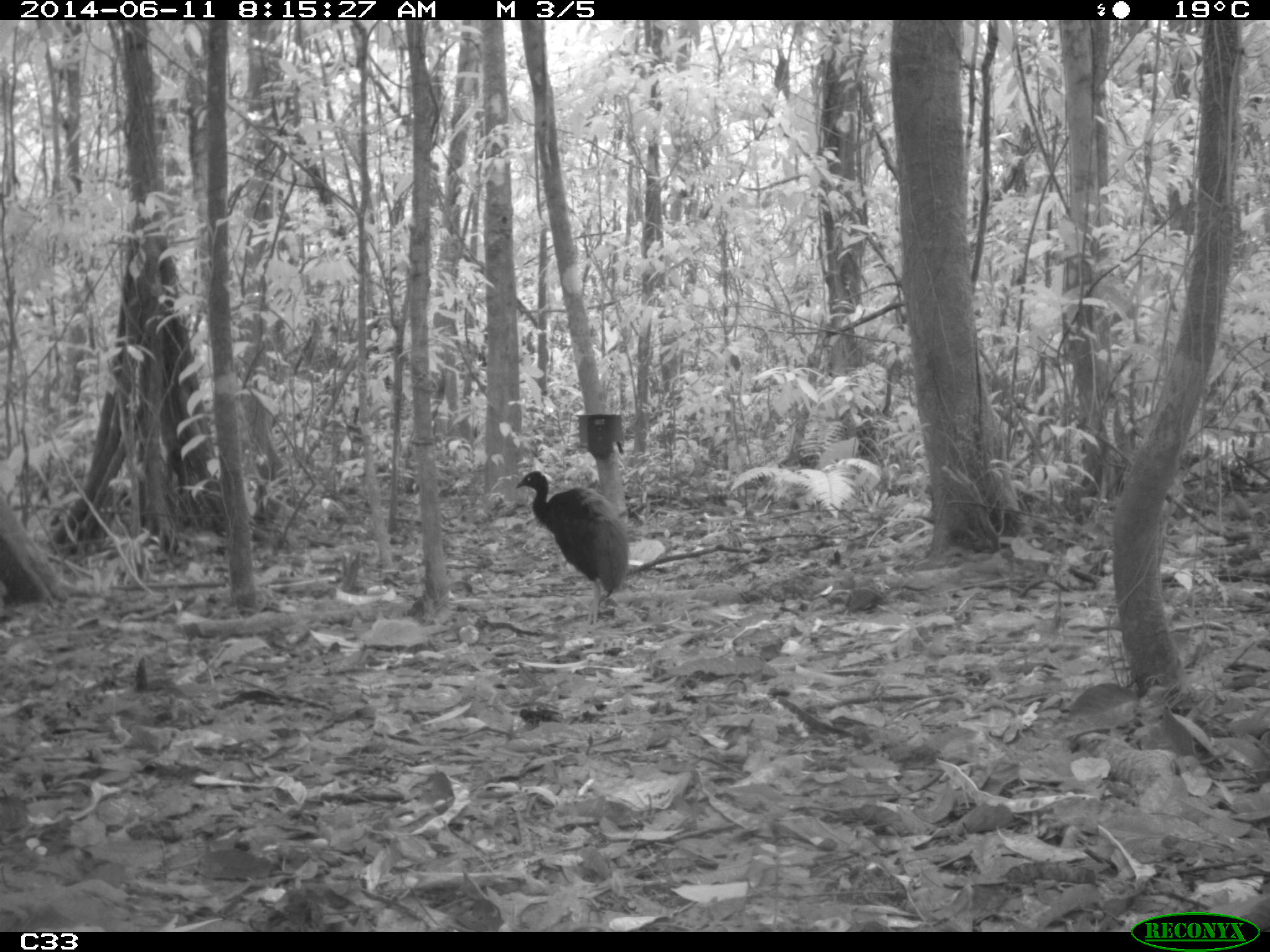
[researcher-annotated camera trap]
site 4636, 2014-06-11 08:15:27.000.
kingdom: Animalia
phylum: Chordata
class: Aves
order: Gruiformes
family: Psophiidae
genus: Psophia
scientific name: Psophia crepitans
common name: gray-winged trumpeter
Psophia crepitans (gray-winged trumpeter), count 3, age adult.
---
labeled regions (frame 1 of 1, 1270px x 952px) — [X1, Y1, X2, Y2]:
psophia crepitans: [516, 470, 629, 625]